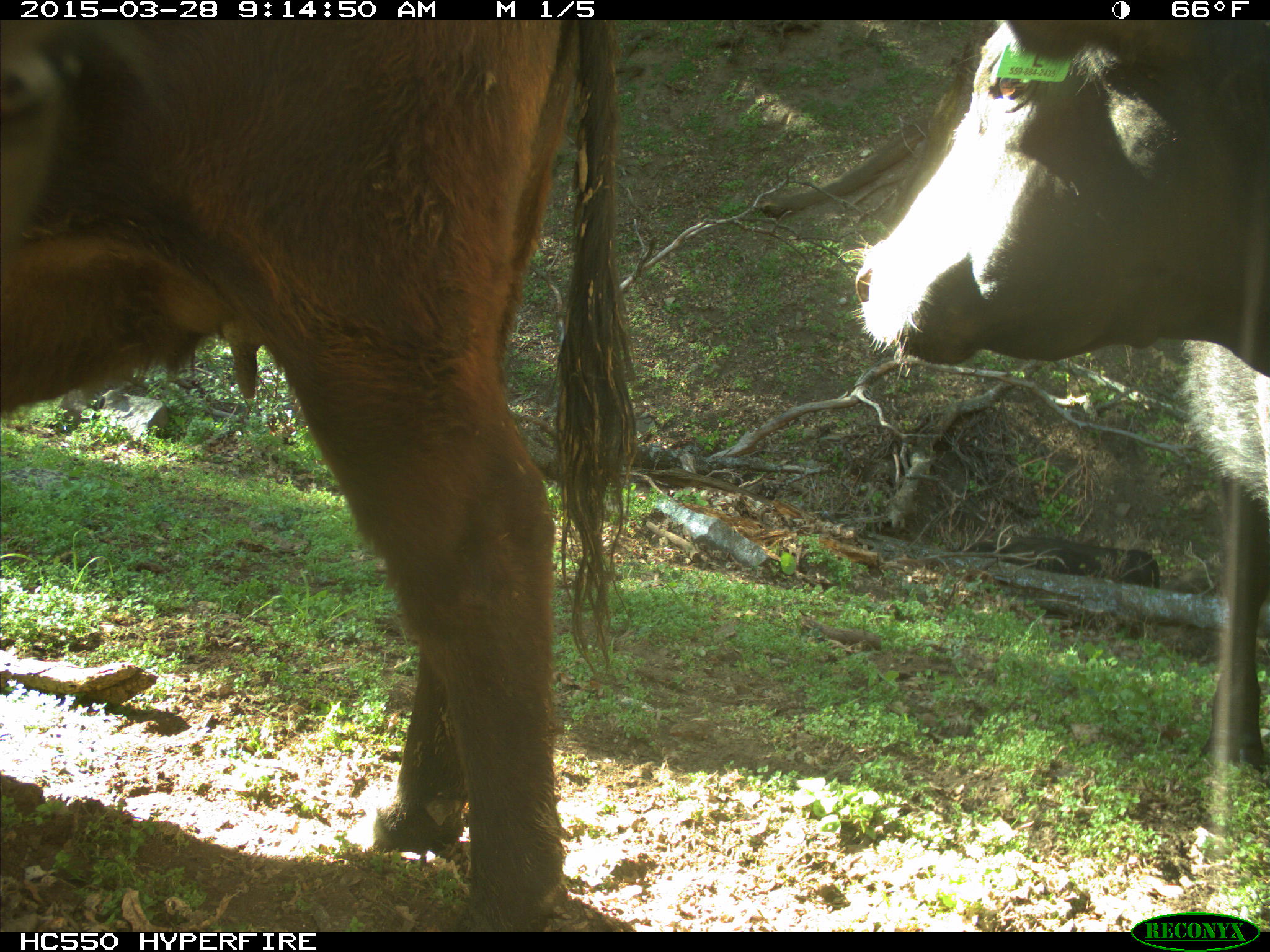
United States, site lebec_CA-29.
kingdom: Animalia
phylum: Chordata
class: Mammalia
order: Artiodactyla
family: Bovidae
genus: Bos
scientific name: Bos taurus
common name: domestic cow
Bos taurus (domestic cow).